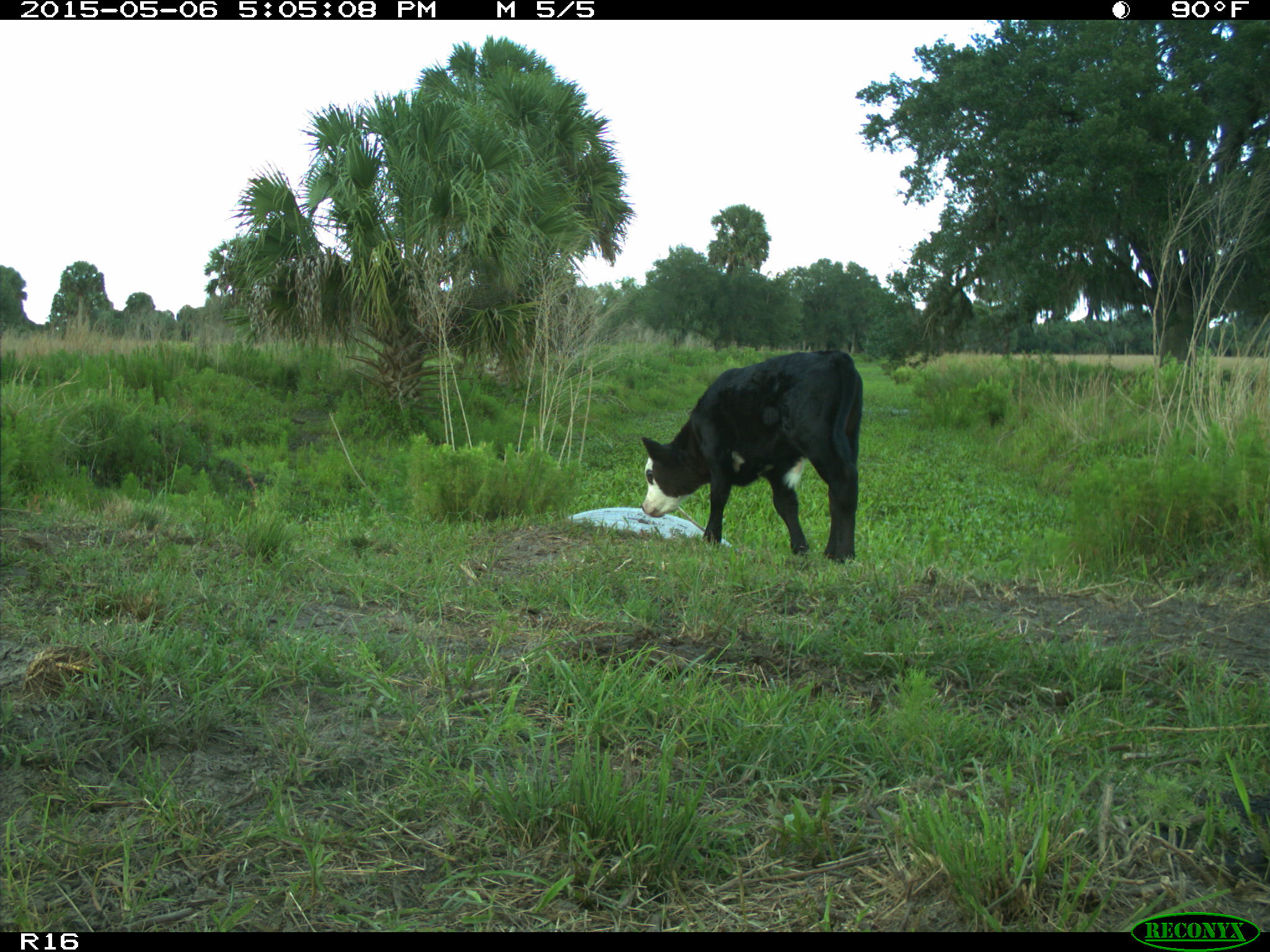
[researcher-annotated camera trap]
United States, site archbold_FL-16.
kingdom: Animalia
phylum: Chordata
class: Mammalia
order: Artiodactyla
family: Bovidae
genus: Bos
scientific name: Bos taurus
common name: domestic cow